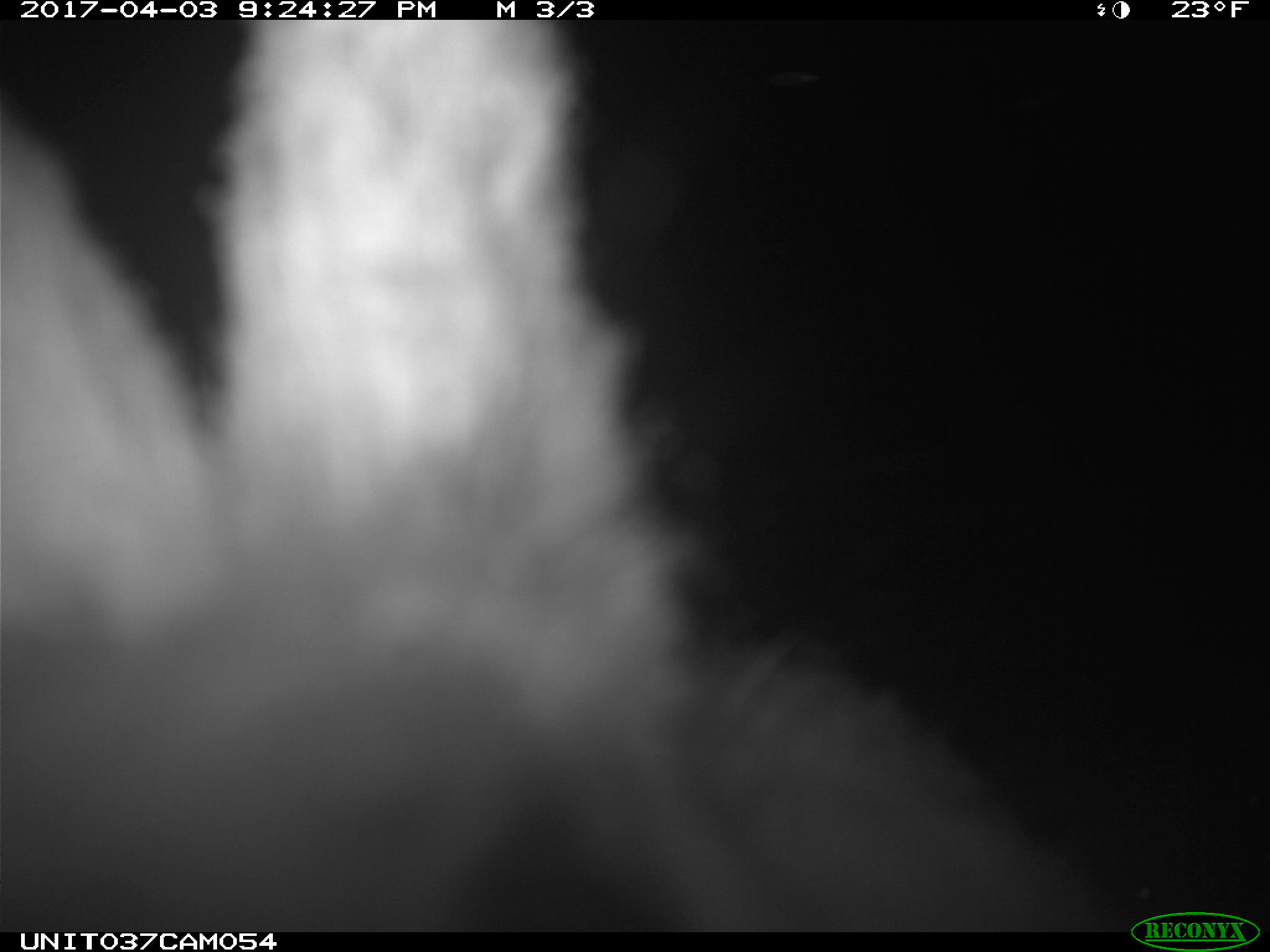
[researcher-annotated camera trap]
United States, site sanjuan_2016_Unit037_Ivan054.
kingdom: Animalia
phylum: Chordata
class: Mammalia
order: Lagomorpha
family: Leporidae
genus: Lepus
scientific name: Lepus americanus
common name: snowshoe hare